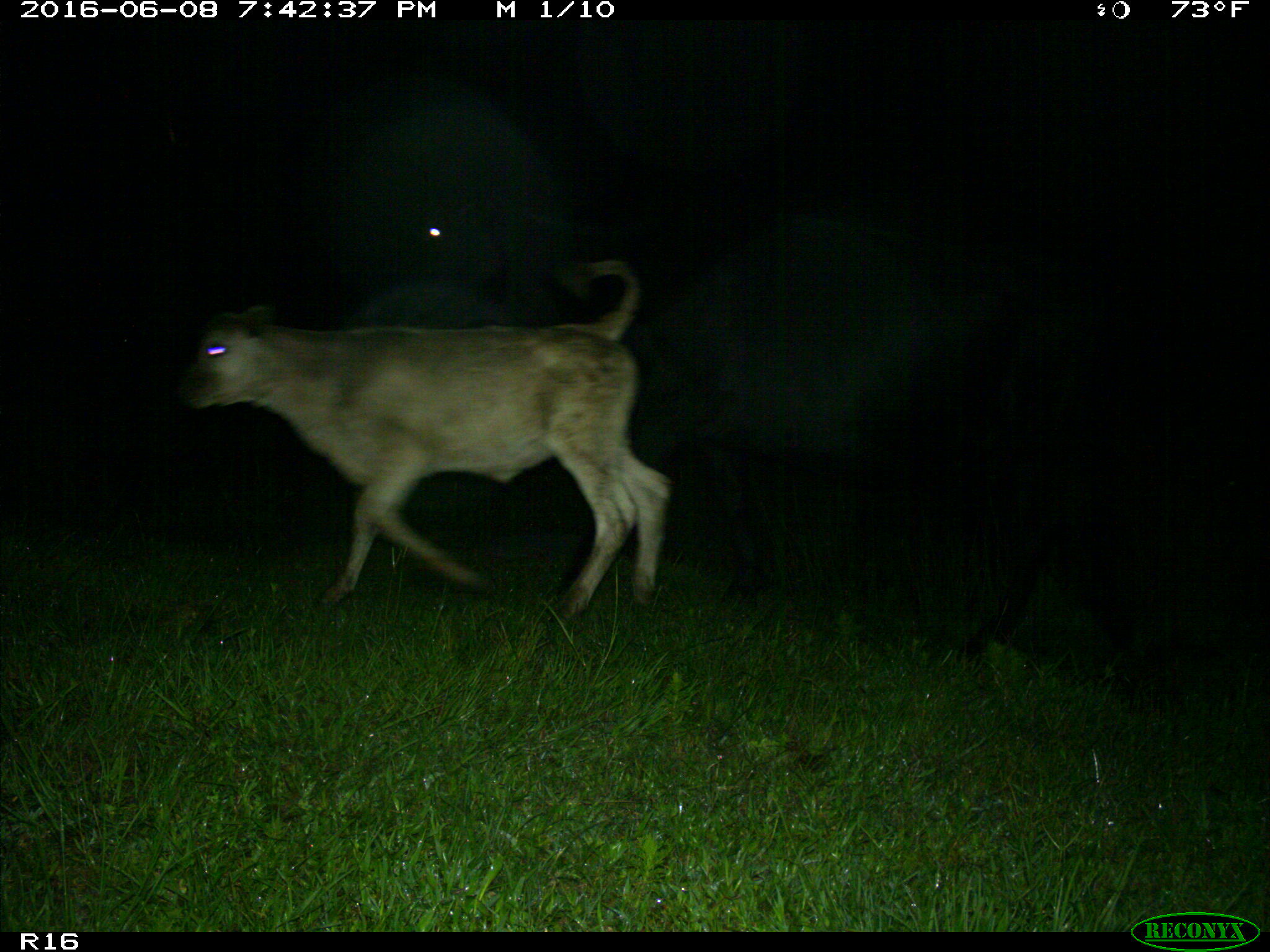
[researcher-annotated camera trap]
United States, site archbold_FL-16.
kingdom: Animalia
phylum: Chordata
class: Mammalia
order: Artiodactyla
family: Bovidae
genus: Bos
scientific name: Bos taurus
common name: domestic cow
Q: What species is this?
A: Bos taurus (domestic cow).